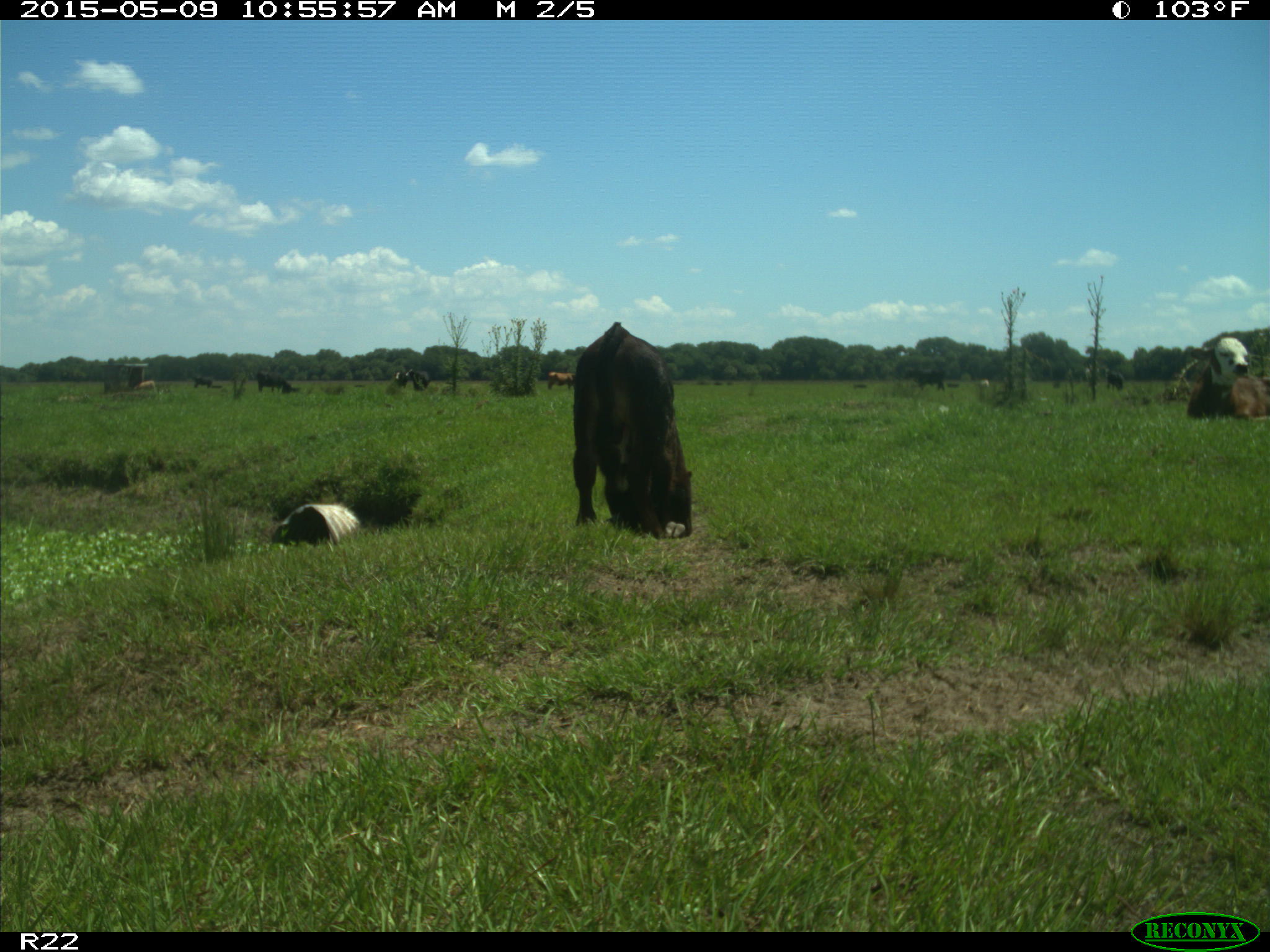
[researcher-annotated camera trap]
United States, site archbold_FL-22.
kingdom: Animalia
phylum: Chordata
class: Mammalia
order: Artiodactyla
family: Bovidae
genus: Bos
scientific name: Bos taurus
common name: domestic cow